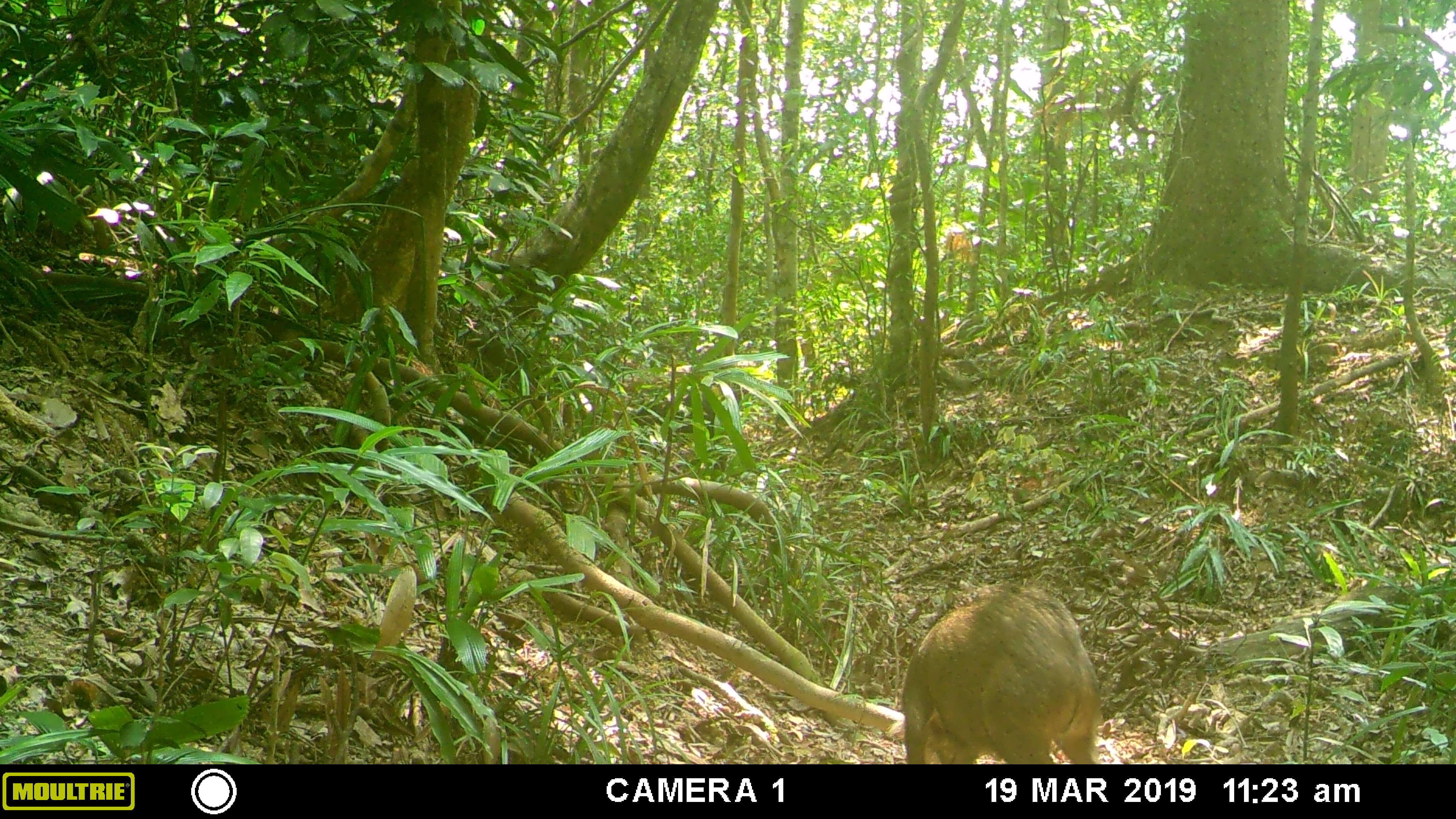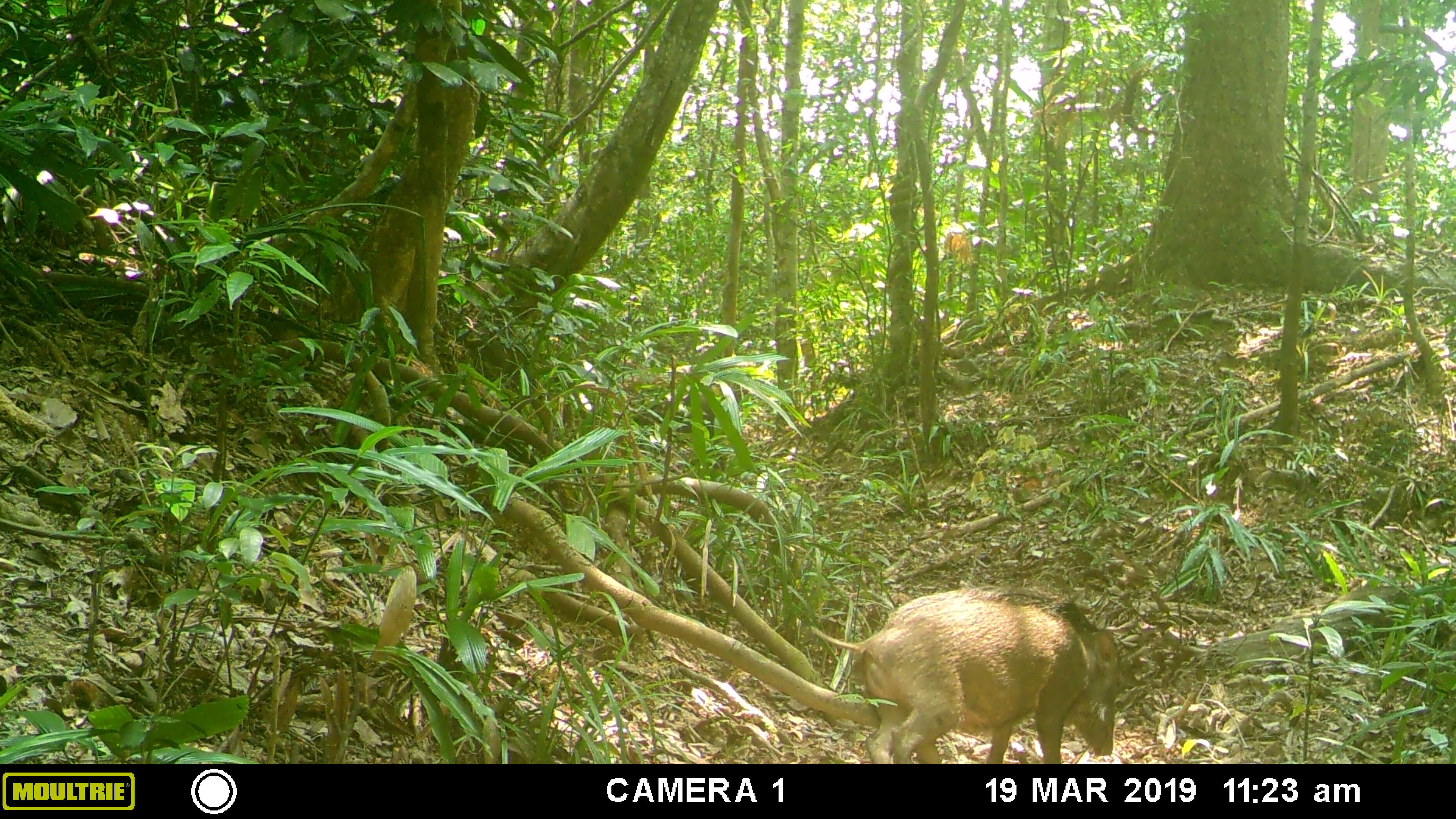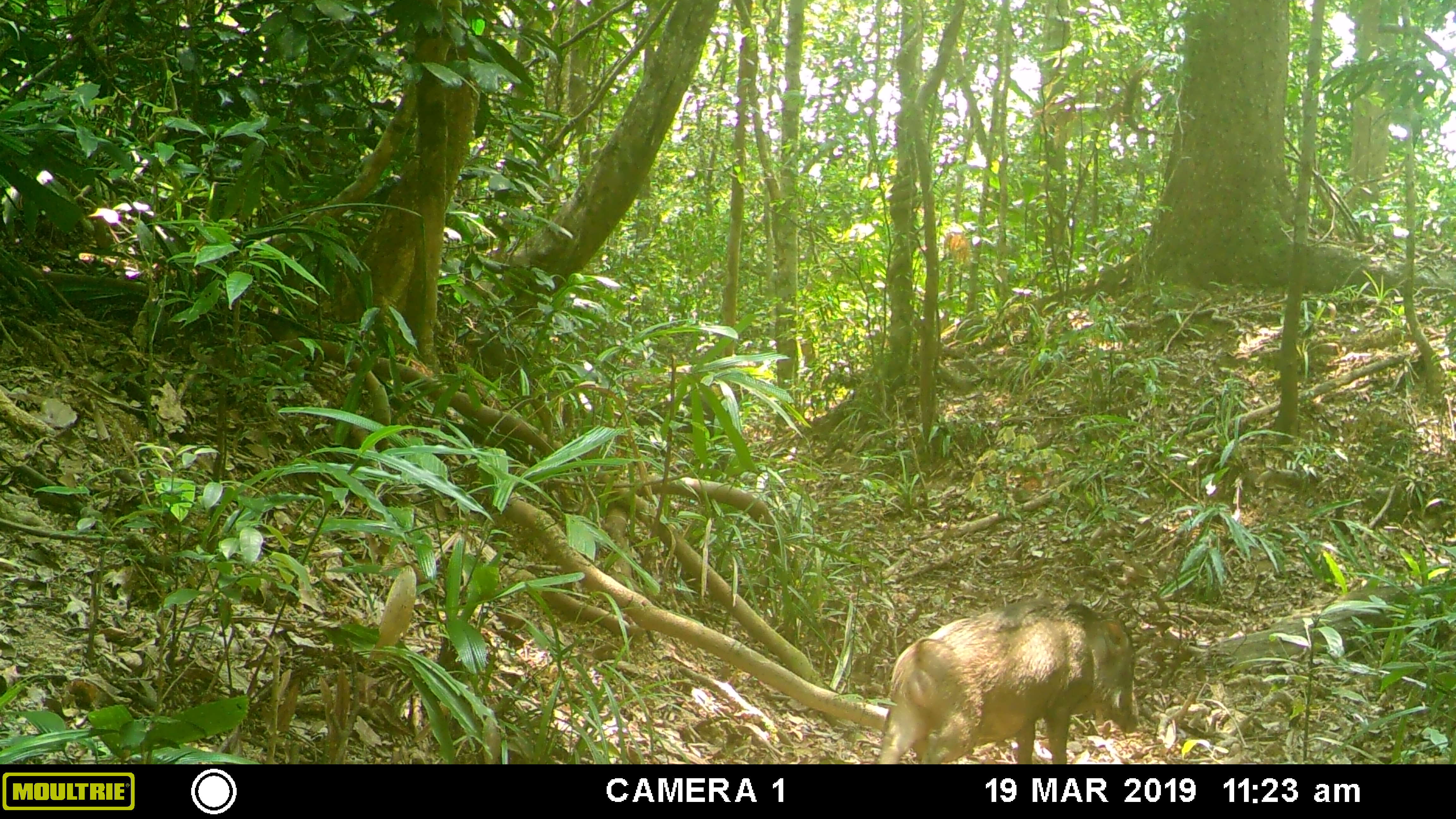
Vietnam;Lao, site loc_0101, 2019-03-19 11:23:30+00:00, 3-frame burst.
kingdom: Animalia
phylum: Chordata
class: Mammalia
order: Artiodactyla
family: Suidae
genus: Sus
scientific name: Sus scrofa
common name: eurasian wild pig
Eurasian wild pig (Sus scrofa). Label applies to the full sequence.